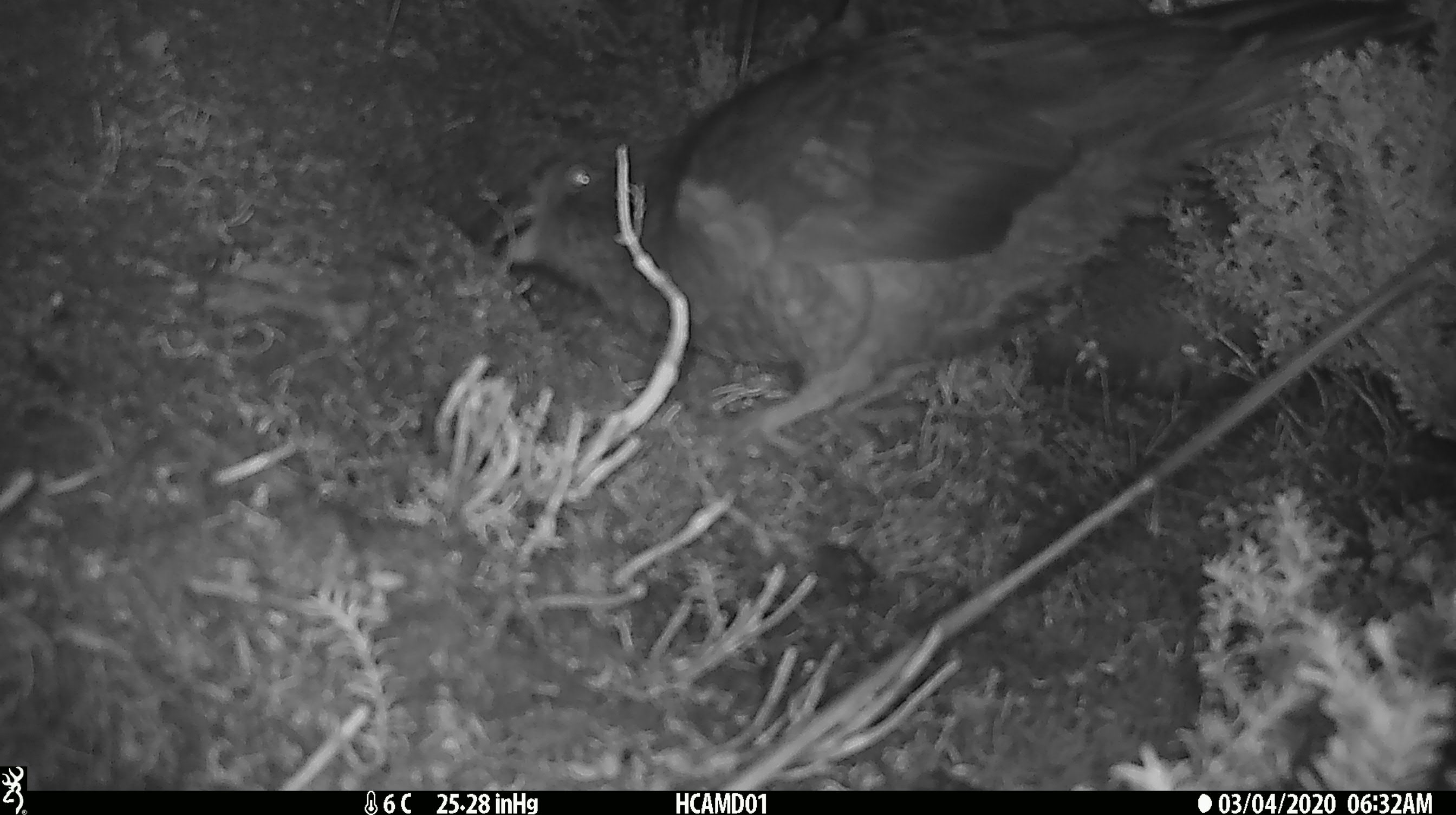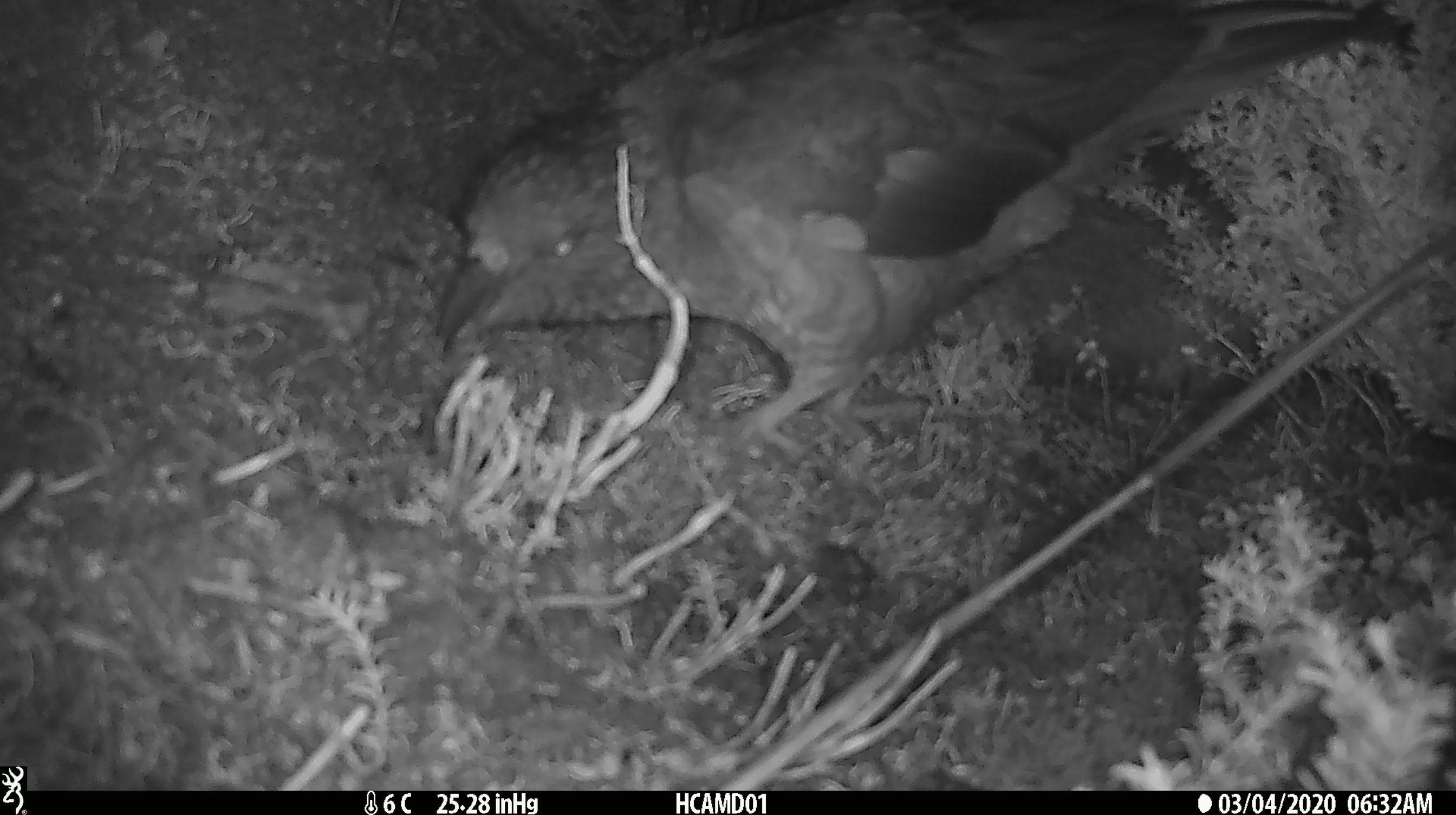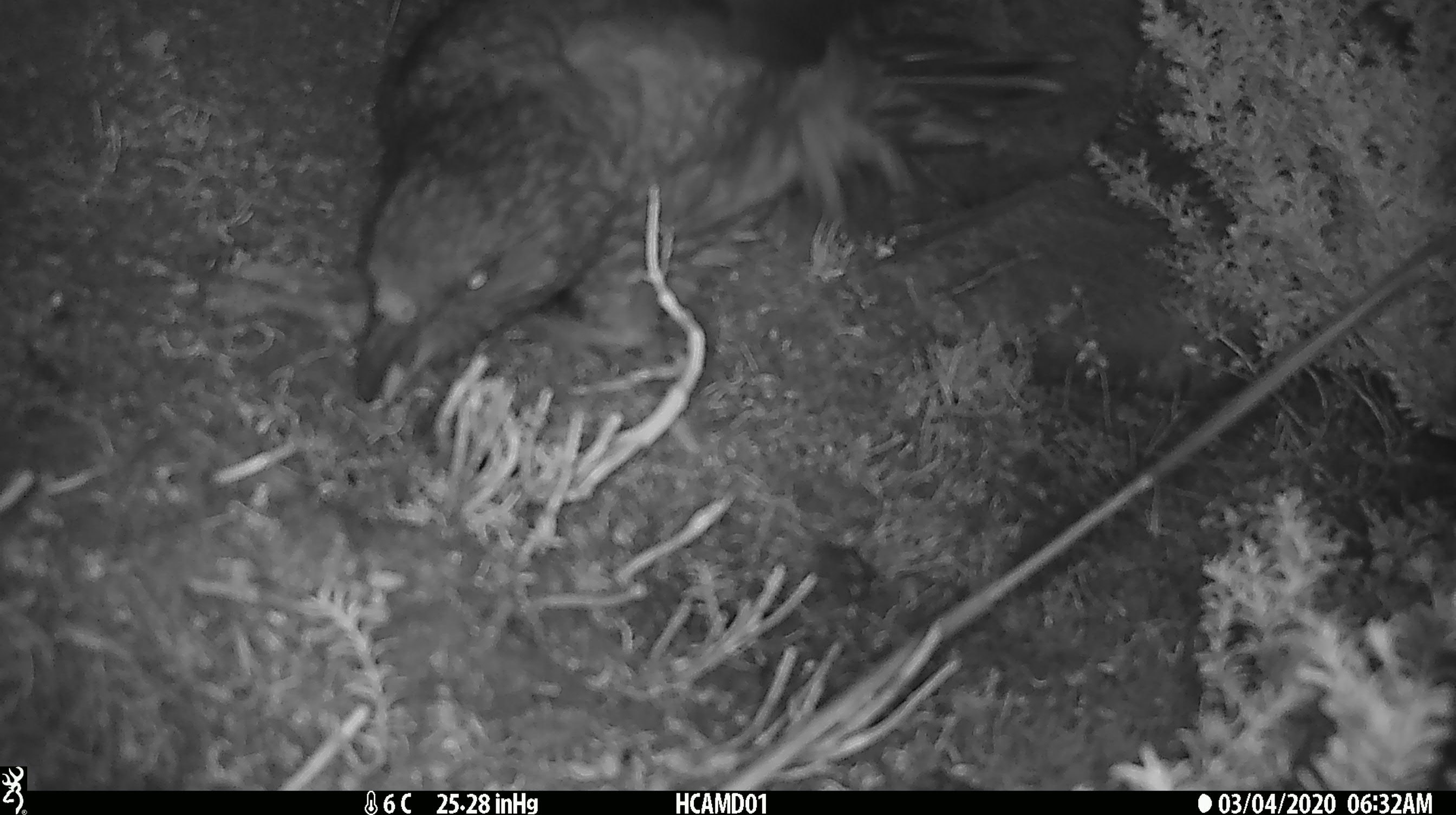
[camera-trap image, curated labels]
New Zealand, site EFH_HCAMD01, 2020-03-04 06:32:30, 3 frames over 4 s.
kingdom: Animalia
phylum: Chordata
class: Aves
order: Psittaciformes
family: Strigopidae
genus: Nestor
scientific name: Nestor notabilis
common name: kea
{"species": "kea (Nestor notabilis)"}